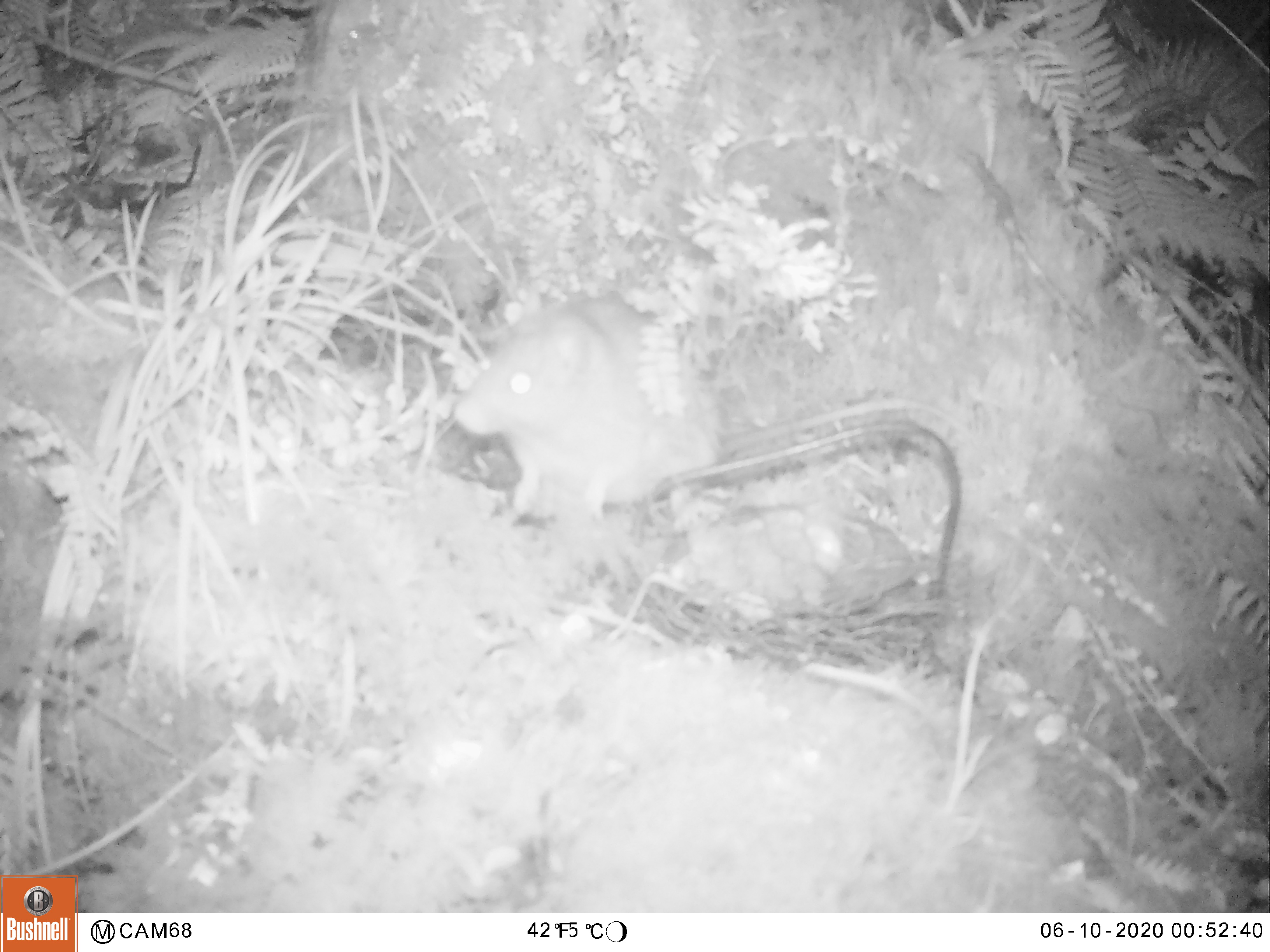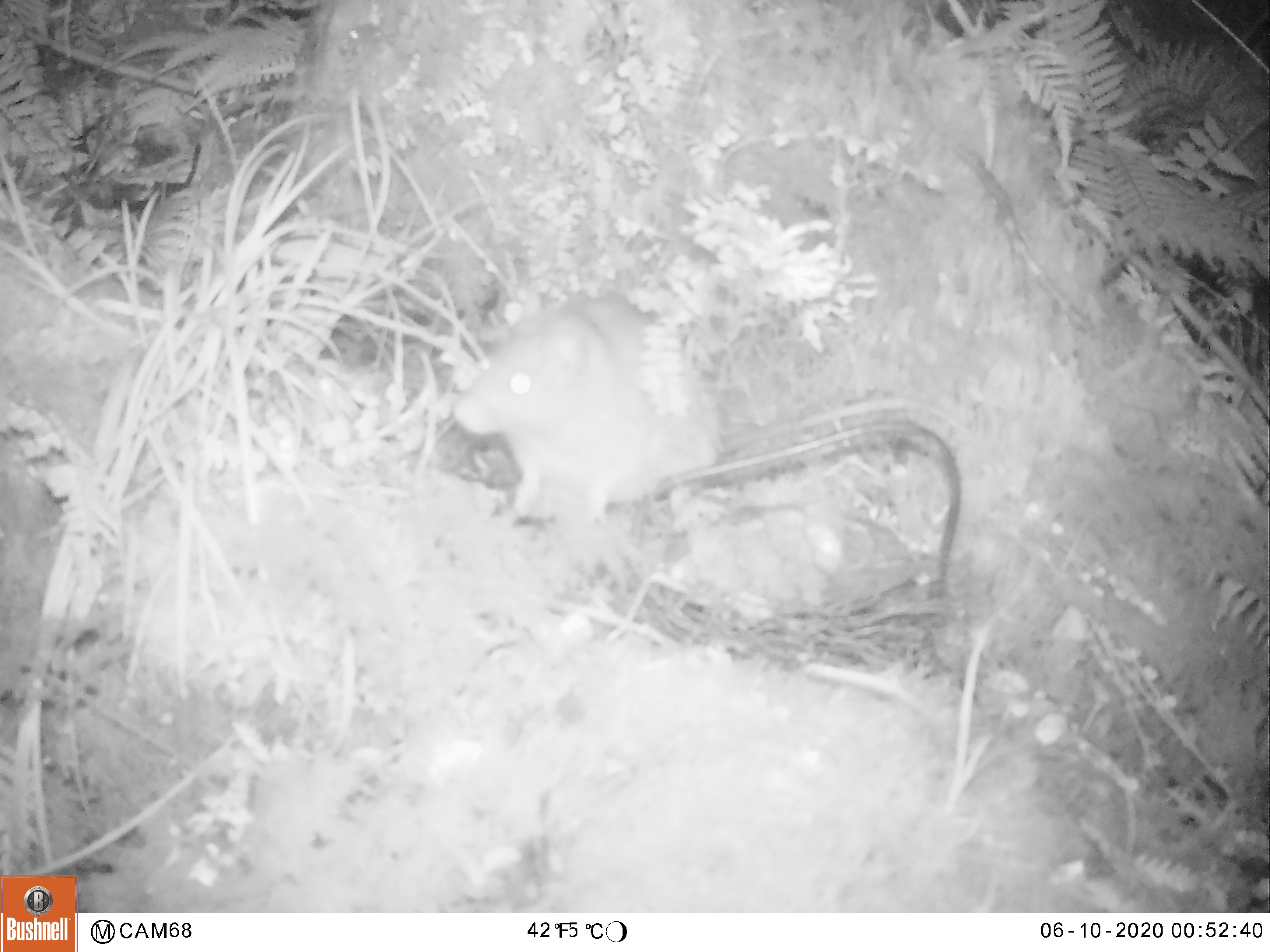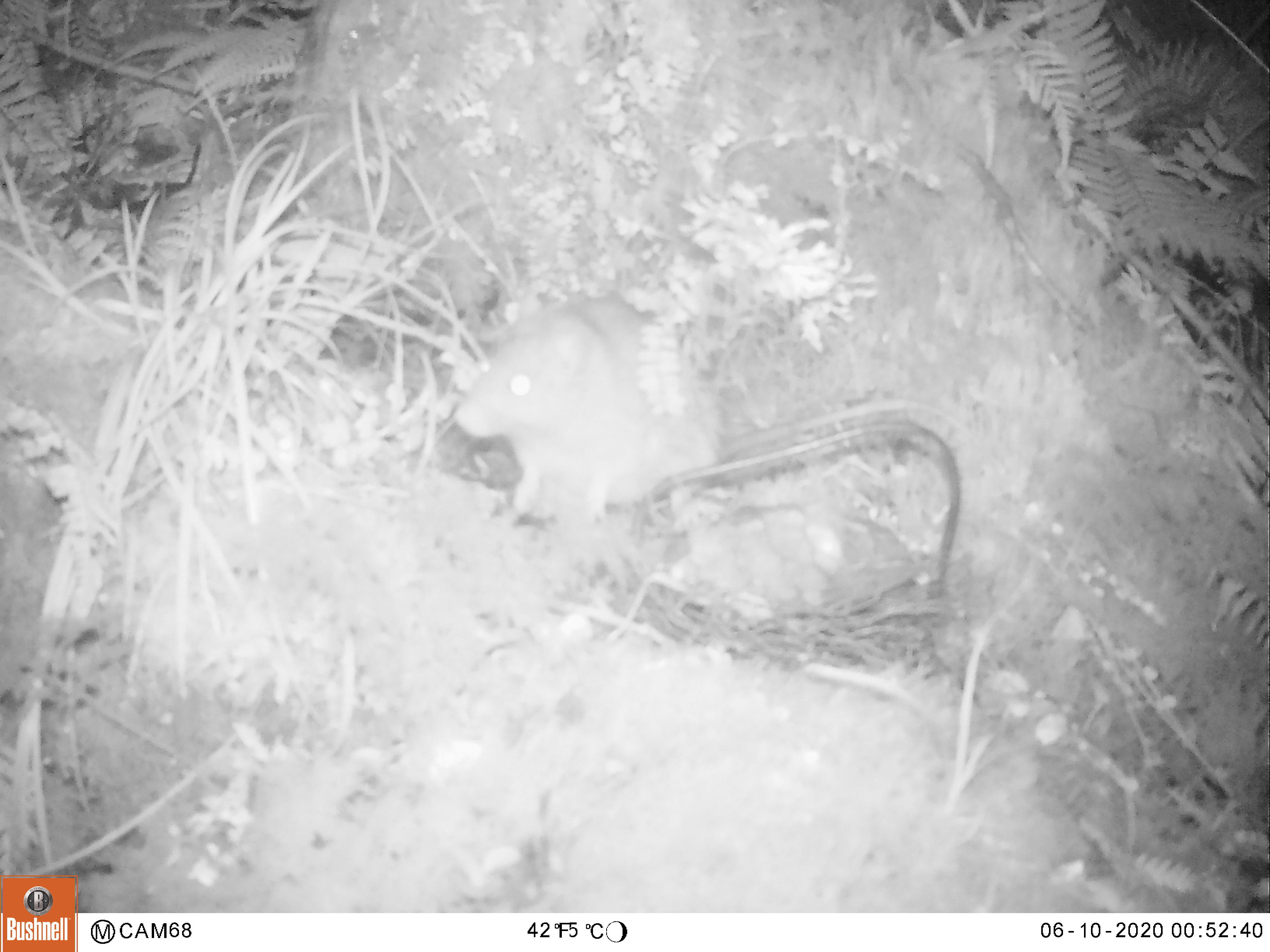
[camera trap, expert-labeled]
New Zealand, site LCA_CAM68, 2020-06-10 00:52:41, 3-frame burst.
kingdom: Animalia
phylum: Chordata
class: Mammalia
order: Rodentia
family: Muridae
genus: Rattus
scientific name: Rattus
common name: rat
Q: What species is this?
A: Rat (Rattus).